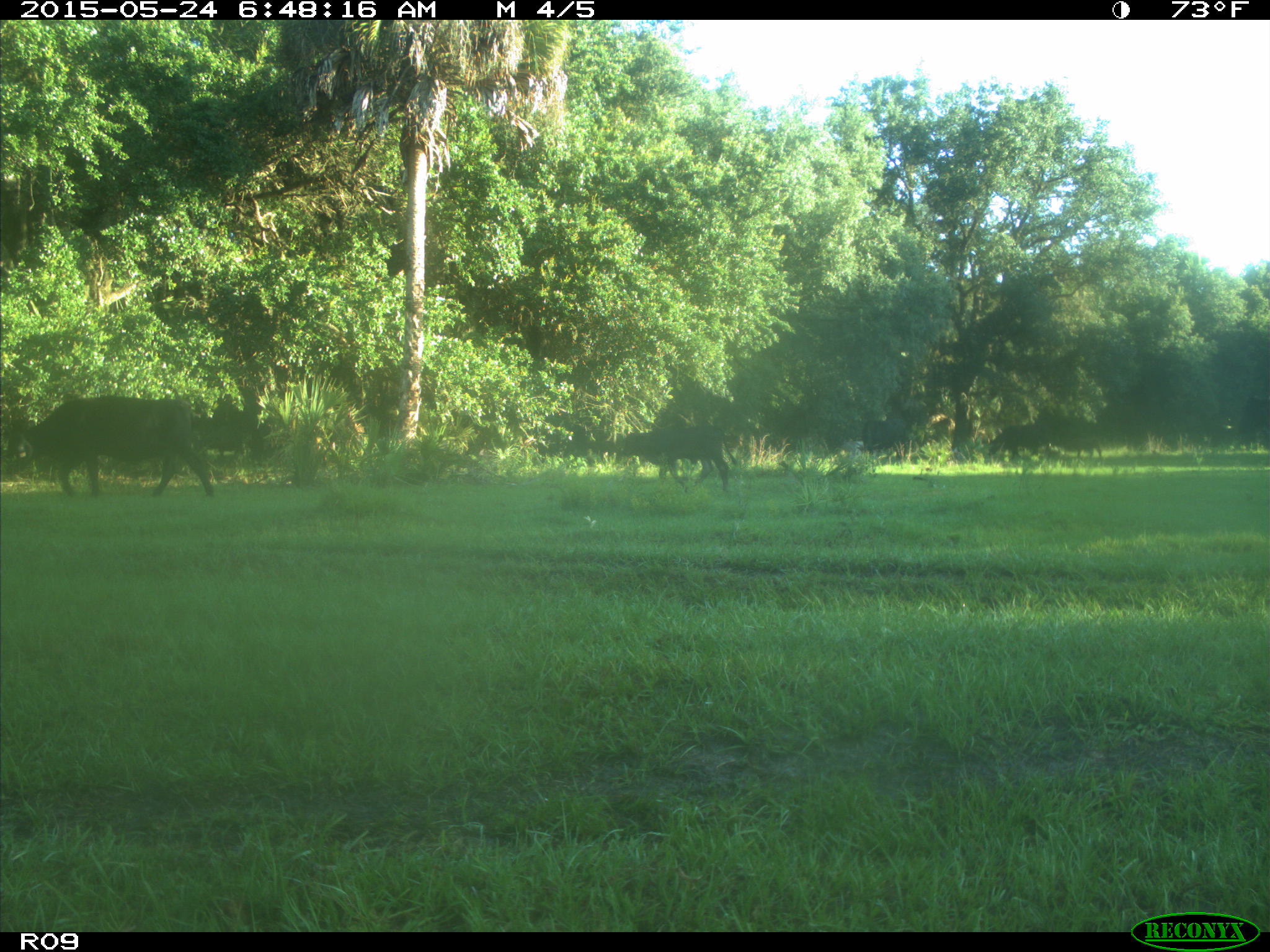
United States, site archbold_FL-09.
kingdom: Animalia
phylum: Chordata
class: Mammalia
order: Artiodactyla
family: Bovidae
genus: Bos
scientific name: Bos taurus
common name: domestic cow